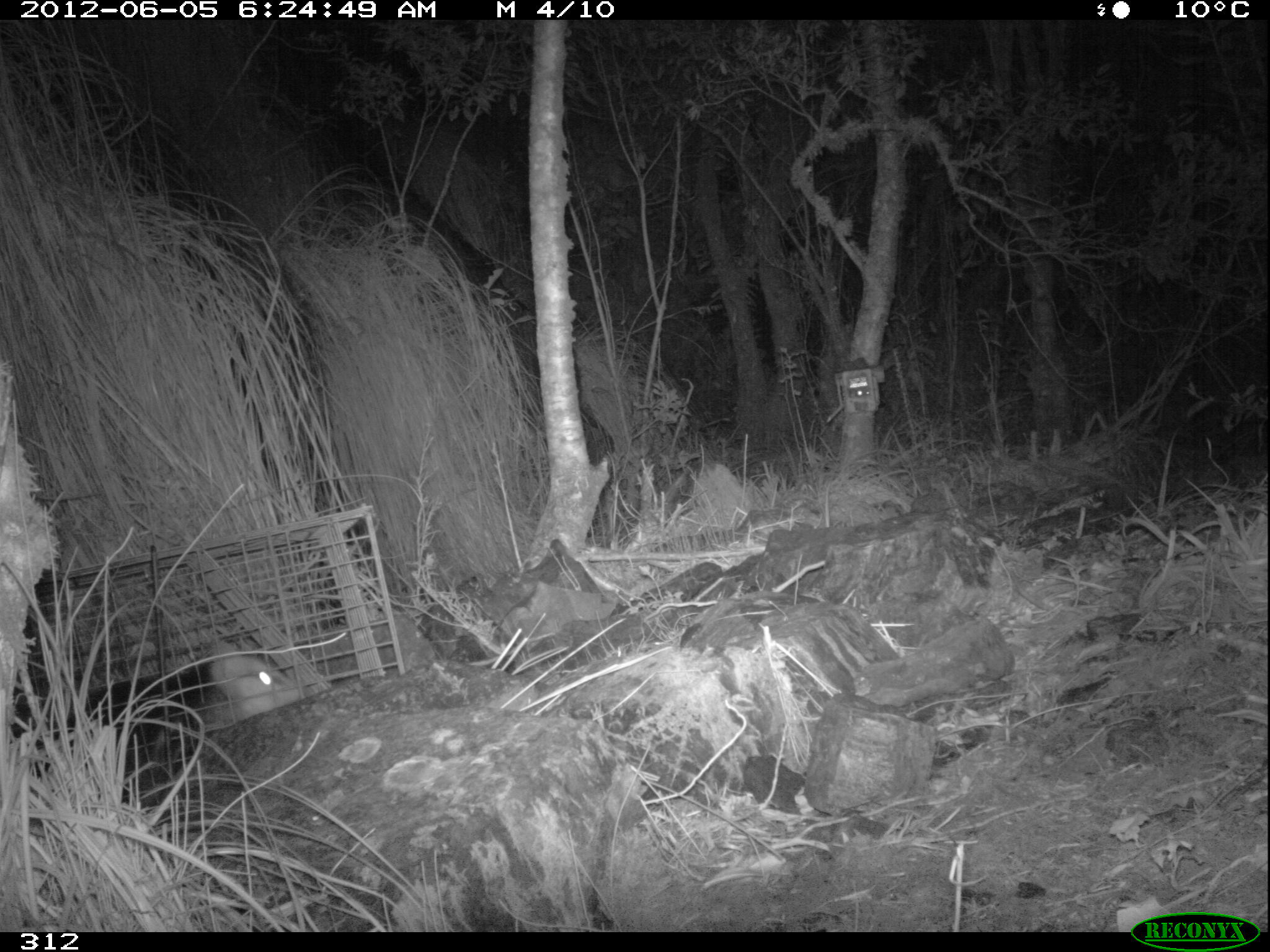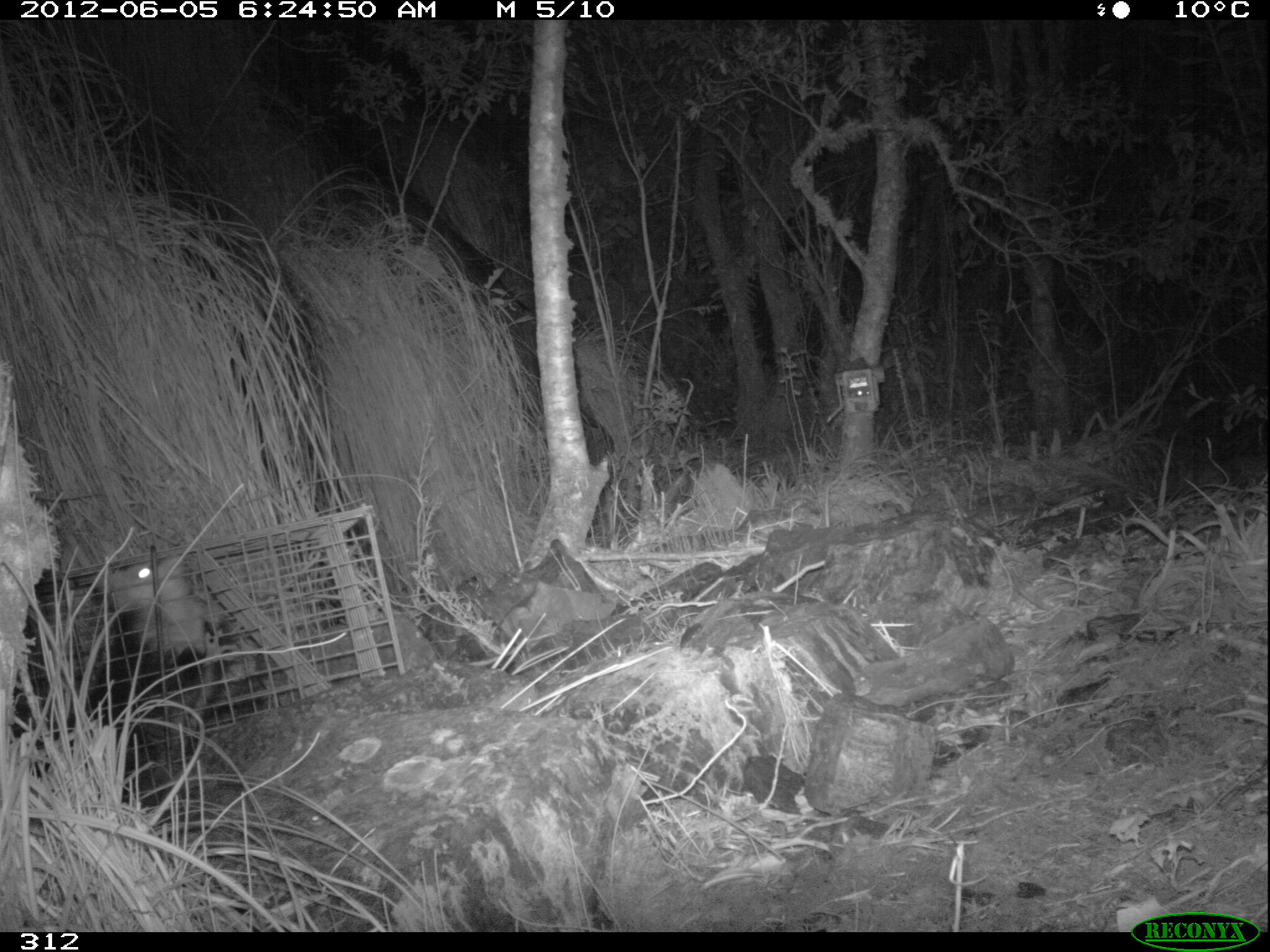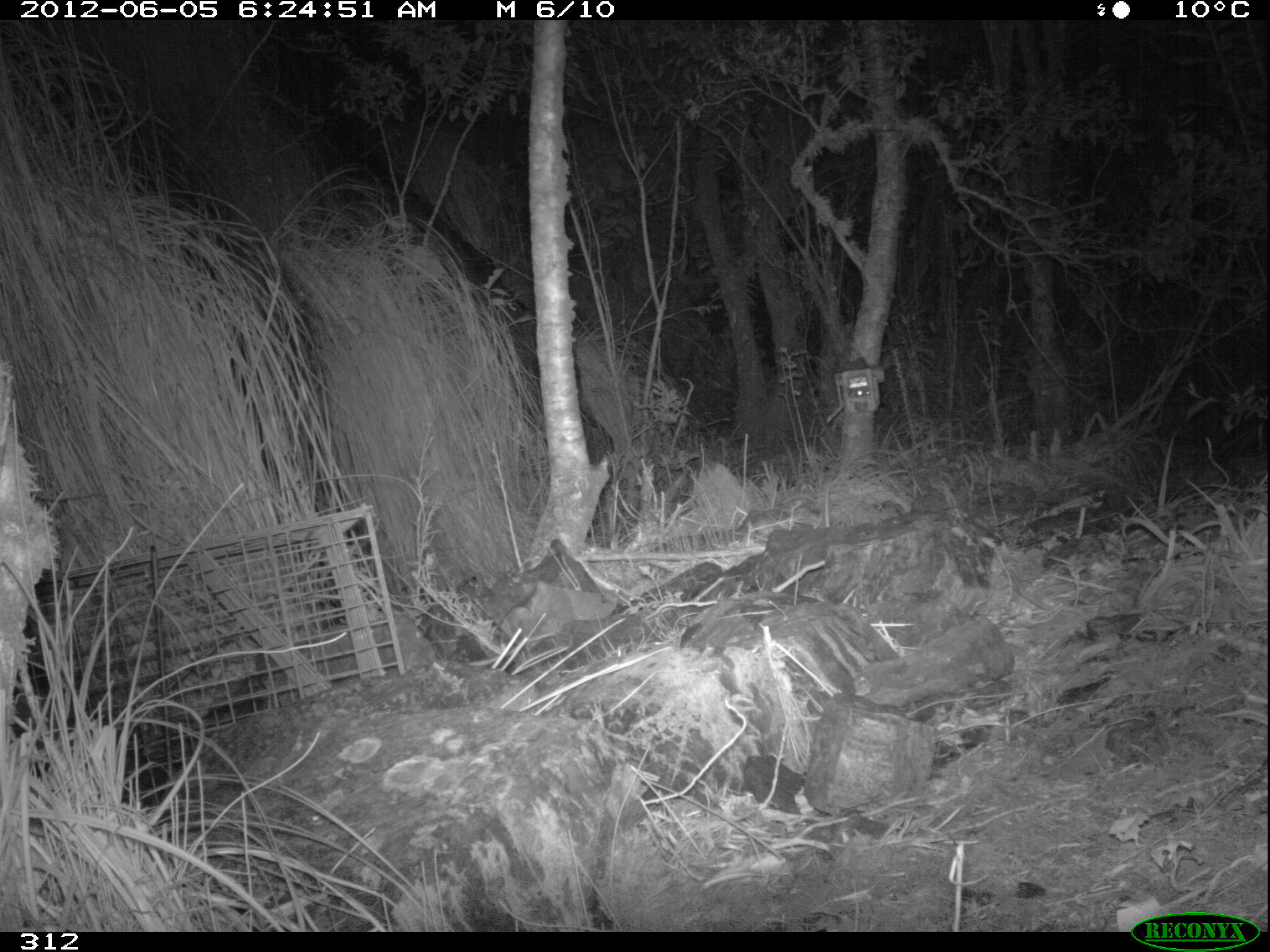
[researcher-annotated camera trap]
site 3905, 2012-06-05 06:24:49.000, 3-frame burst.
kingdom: Animalia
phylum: Chordata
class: Mammalia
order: Didelphimorphia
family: Didelphidae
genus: Didelphis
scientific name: Didelphis pernigra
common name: andean white-eared opossum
Didelphis pernigra (andean white-eared opossum).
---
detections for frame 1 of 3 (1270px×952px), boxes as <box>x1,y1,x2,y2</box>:
didelphis pernigra: <box>1,633,299,849</box>